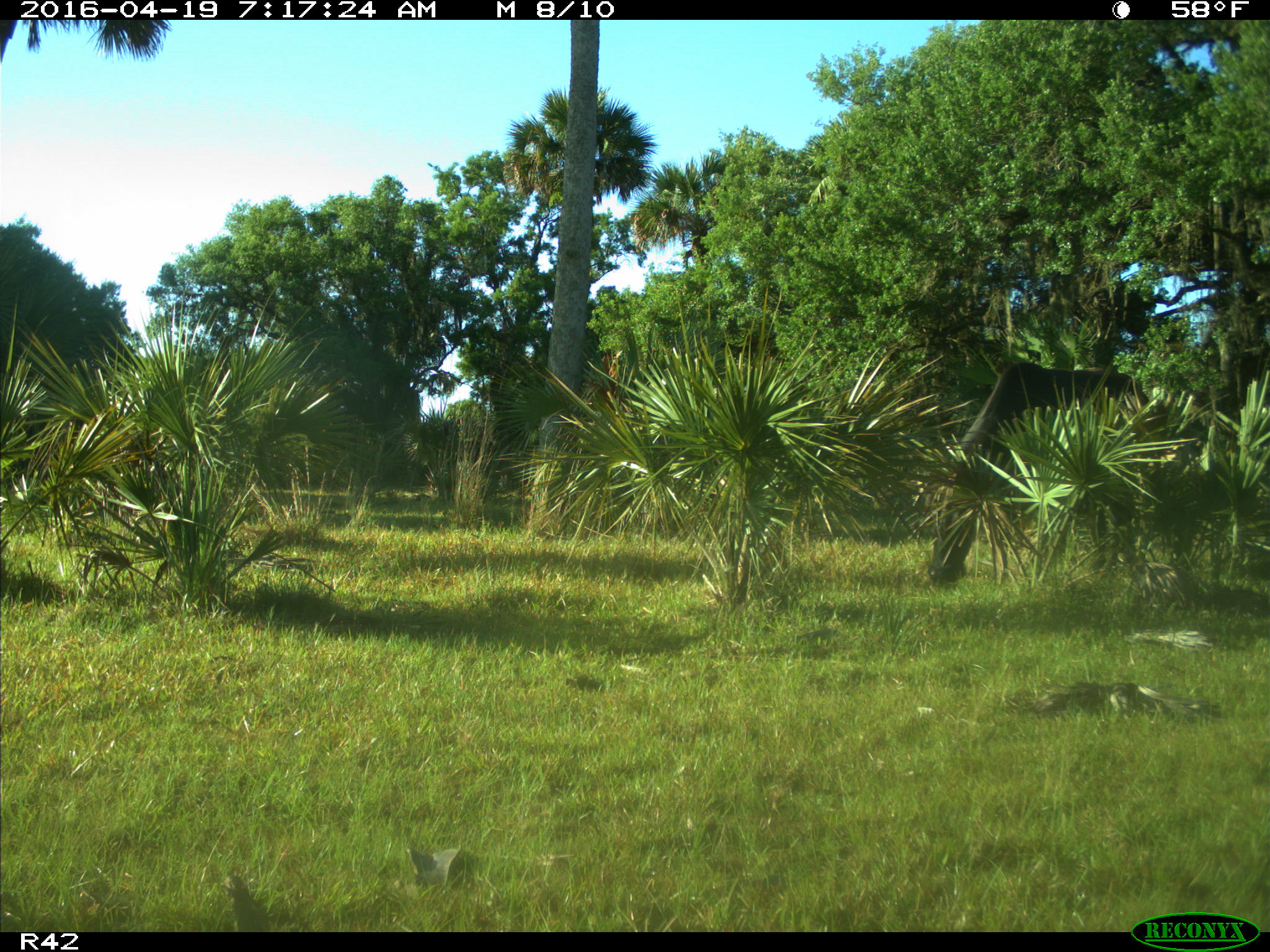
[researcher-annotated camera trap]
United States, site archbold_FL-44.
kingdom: Animalia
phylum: Chordata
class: Mammalia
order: Artiodactyla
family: Bovidae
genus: Bos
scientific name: Bos taurus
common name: domestic cow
Bos taurus (domestic cow).